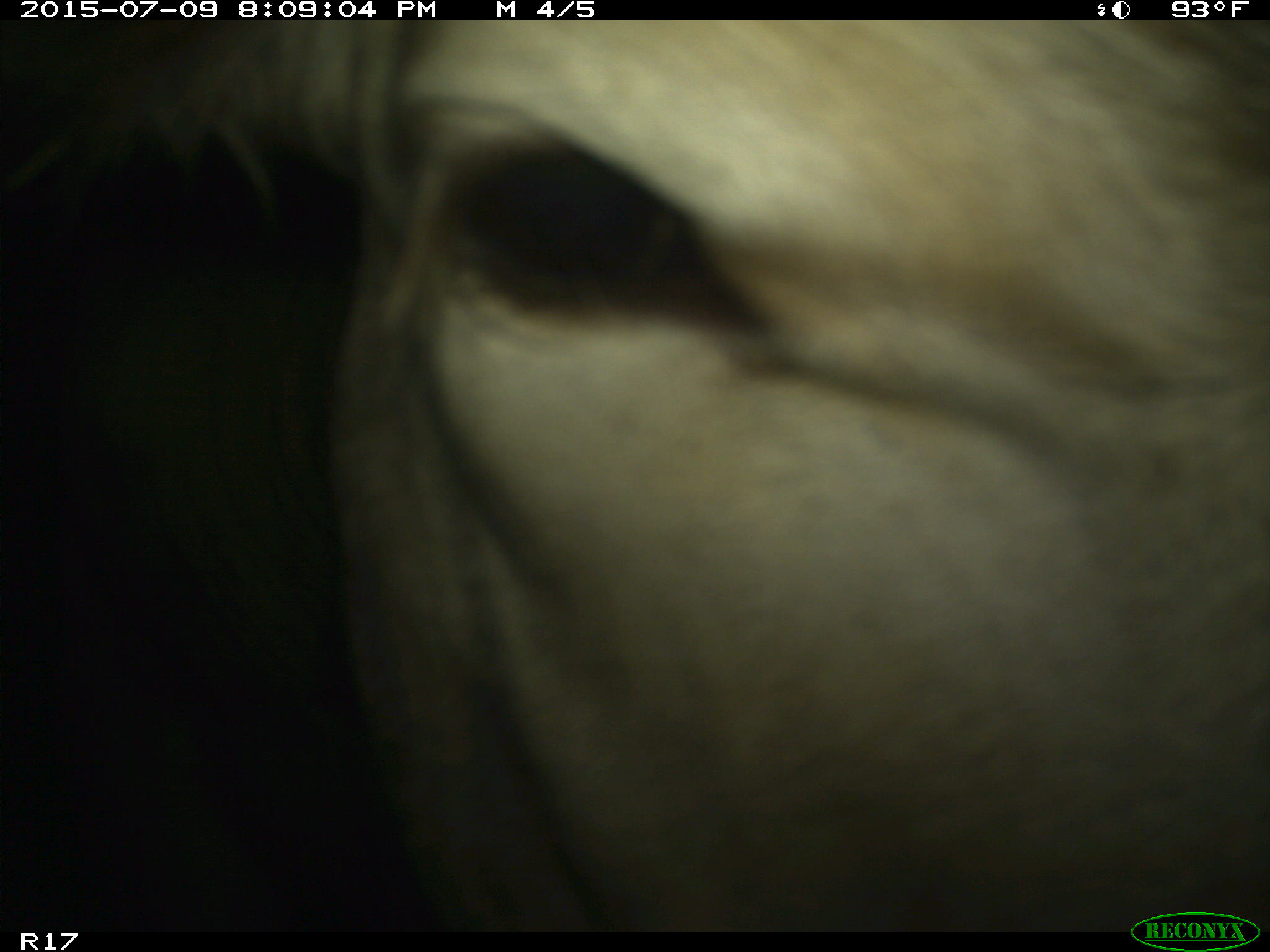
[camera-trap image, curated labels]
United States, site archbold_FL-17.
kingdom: Animalia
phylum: Chordata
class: Mammalia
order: Artiodactyla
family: Bovidae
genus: Bos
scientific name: Bos taurus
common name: domestic cow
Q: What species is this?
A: Bos taurus (domestic cow).